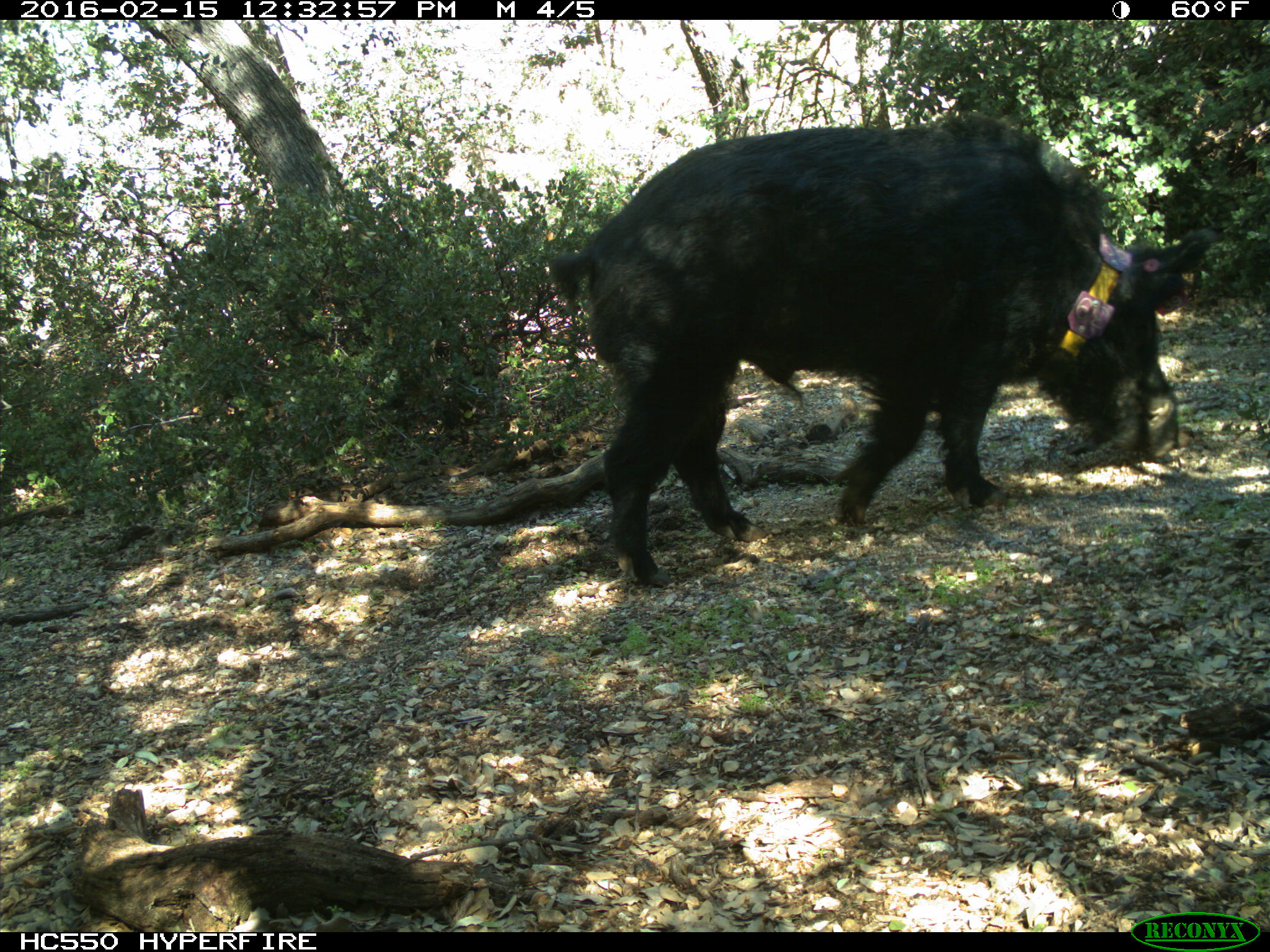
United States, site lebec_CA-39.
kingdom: Animalia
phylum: Chordata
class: Mammalia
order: Artiodactyla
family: Suidae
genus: Sus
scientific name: Sus scrofa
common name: wild boar